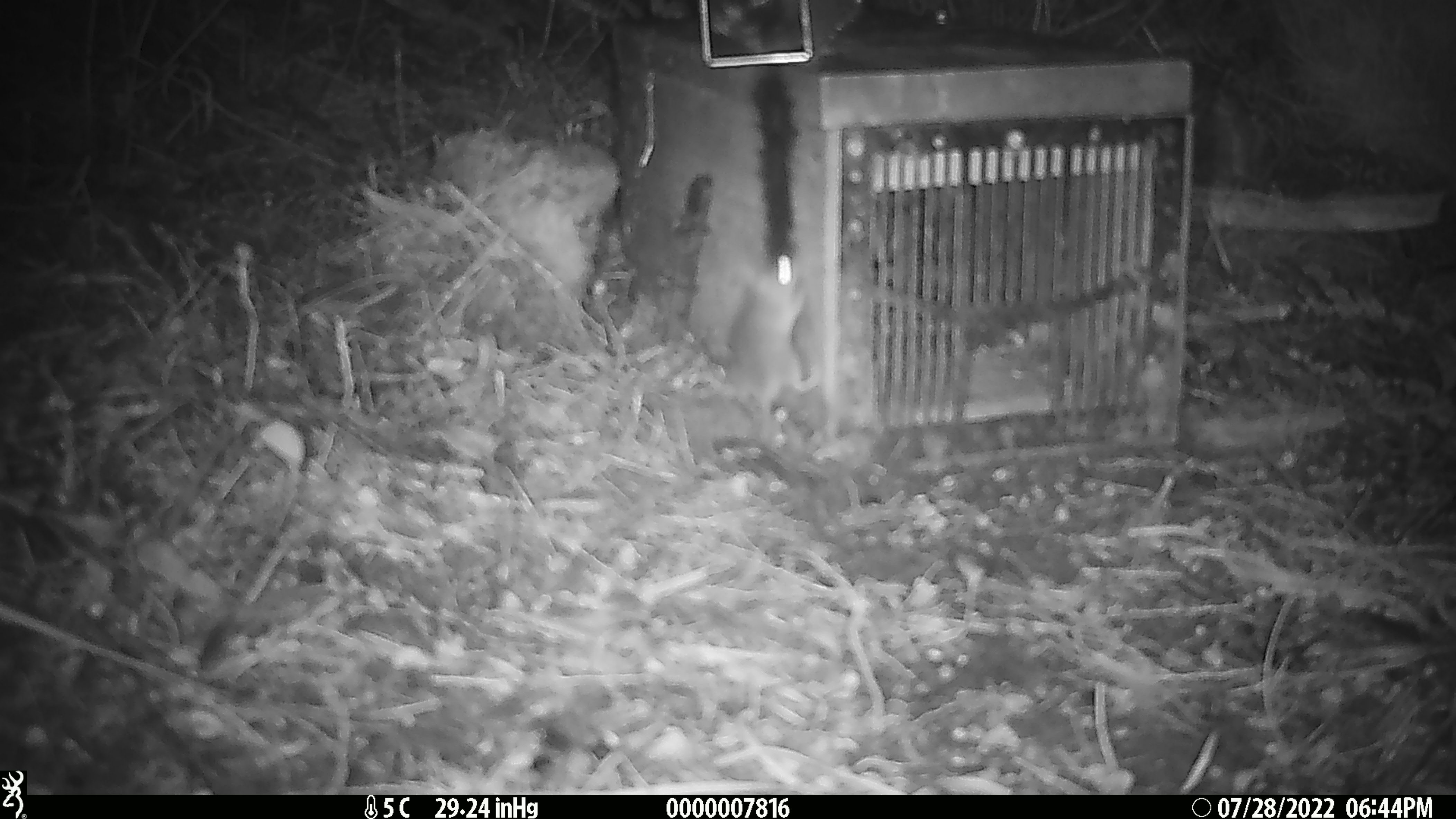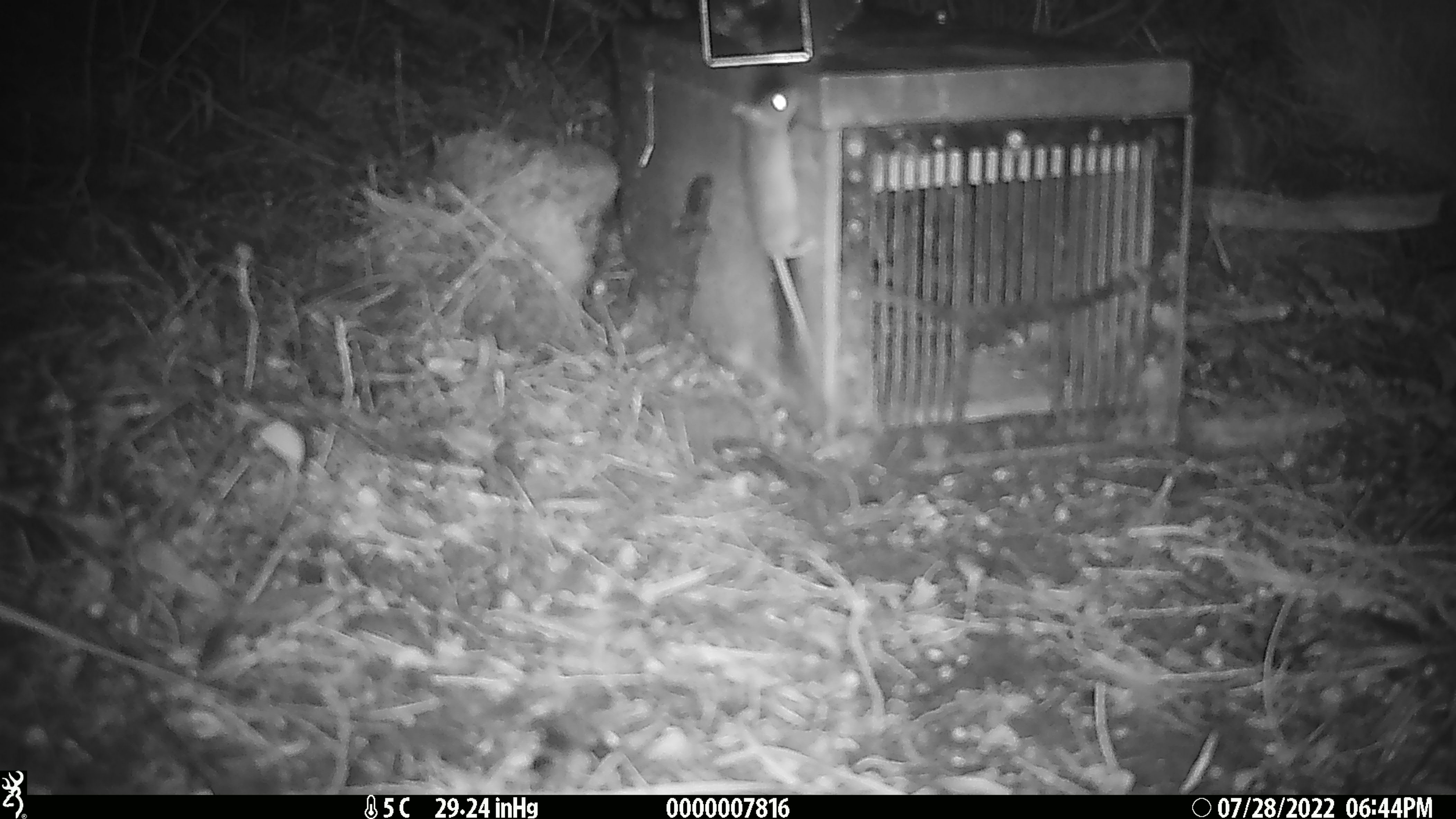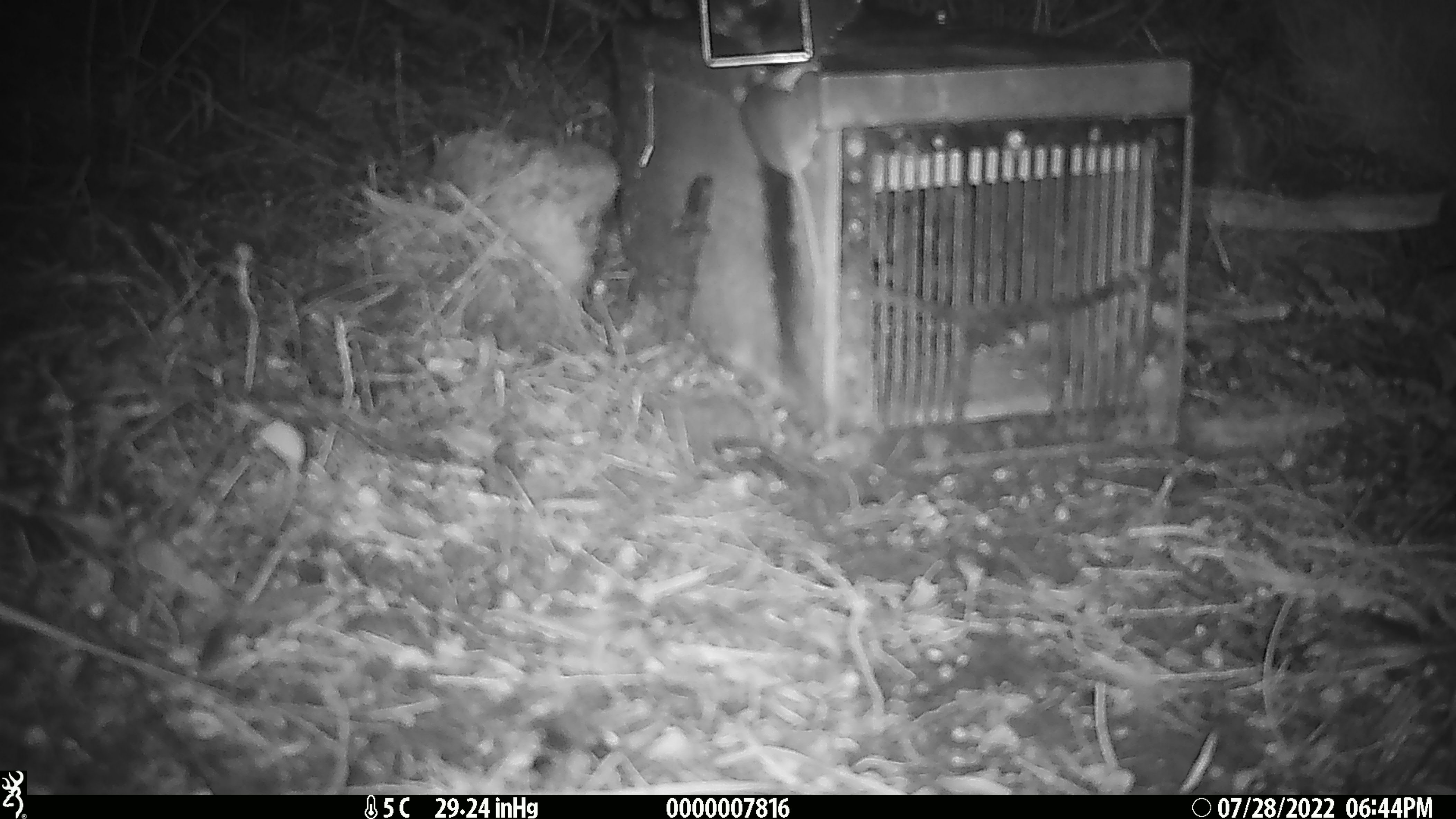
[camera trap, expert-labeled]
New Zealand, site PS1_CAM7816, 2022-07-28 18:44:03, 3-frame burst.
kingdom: Animalia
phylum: Chordata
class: Mammalia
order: Rodentia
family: Muridae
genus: Mus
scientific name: Mus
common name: mouse